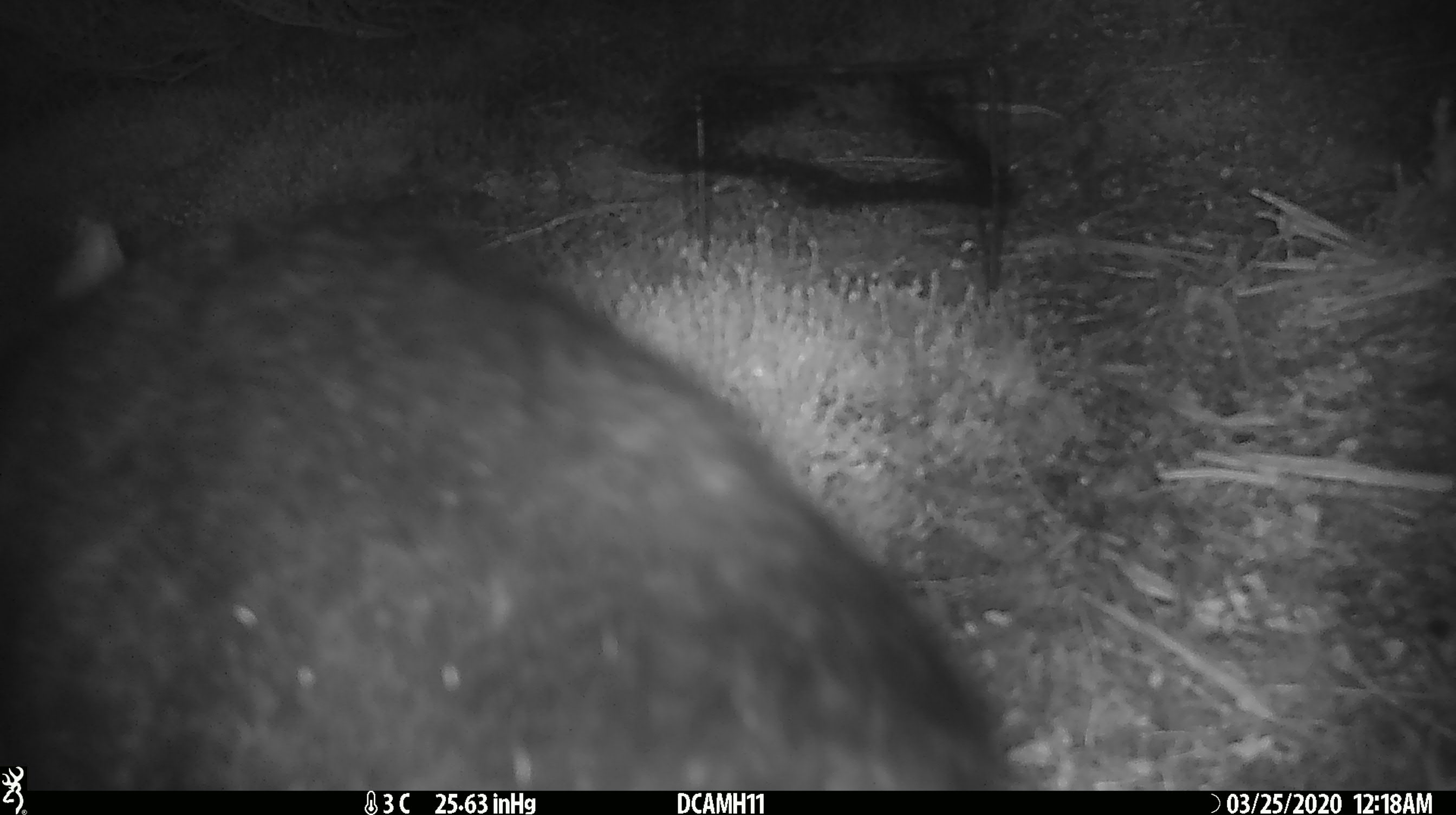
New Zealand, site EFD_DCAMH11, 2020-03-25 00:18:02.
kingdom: Animalia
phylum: Chordata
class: Mammalia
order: Diprotodontia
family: Phalangeridae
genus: Trichosurus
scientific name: Trichosurus vulpecula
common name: common brushtail possum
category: possum